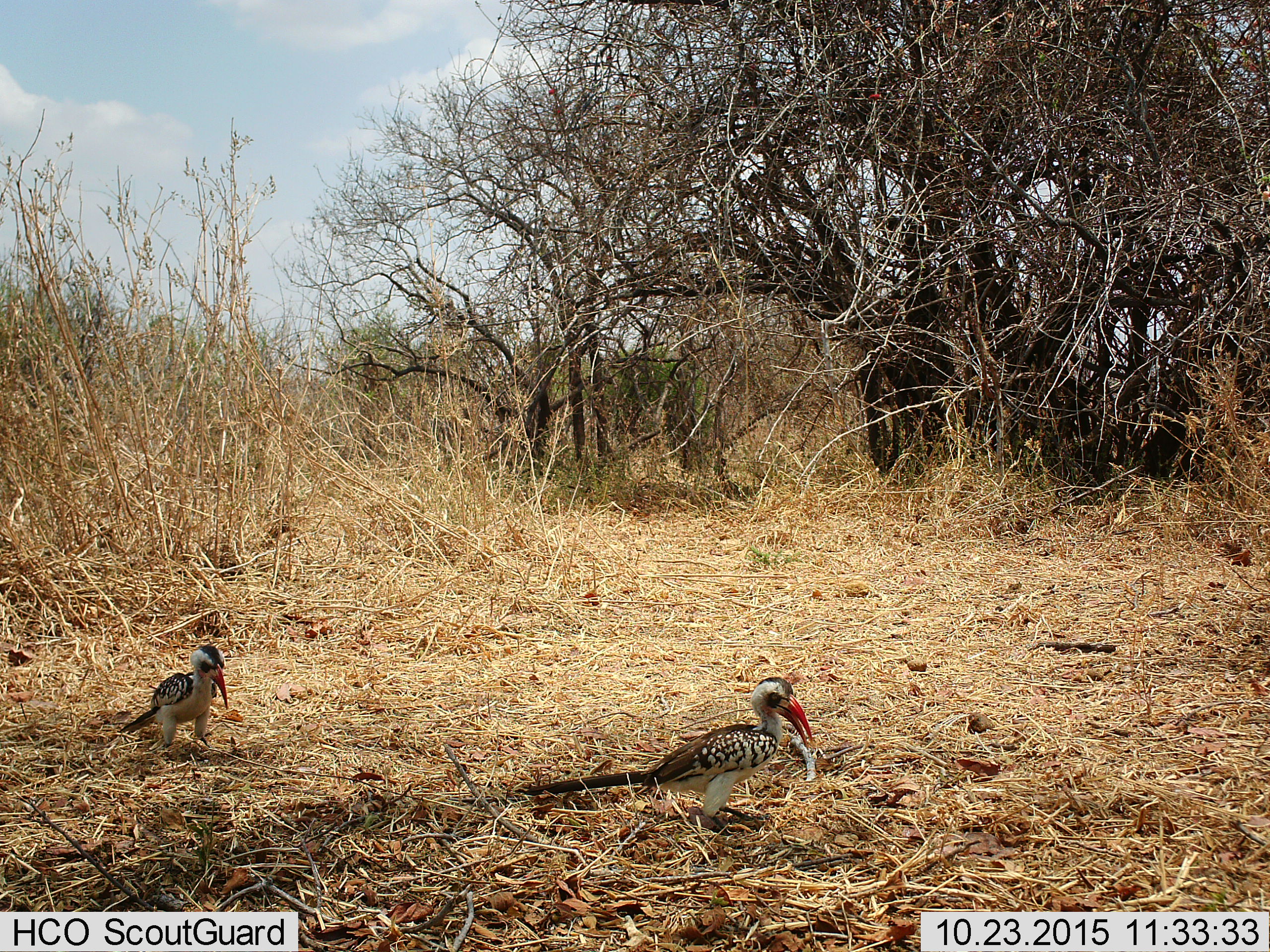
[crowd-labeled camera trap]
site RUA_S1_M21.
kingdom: Animalia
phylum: Chordata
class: Aves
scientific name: Aves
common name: bird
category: birdother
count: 2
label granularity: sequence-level